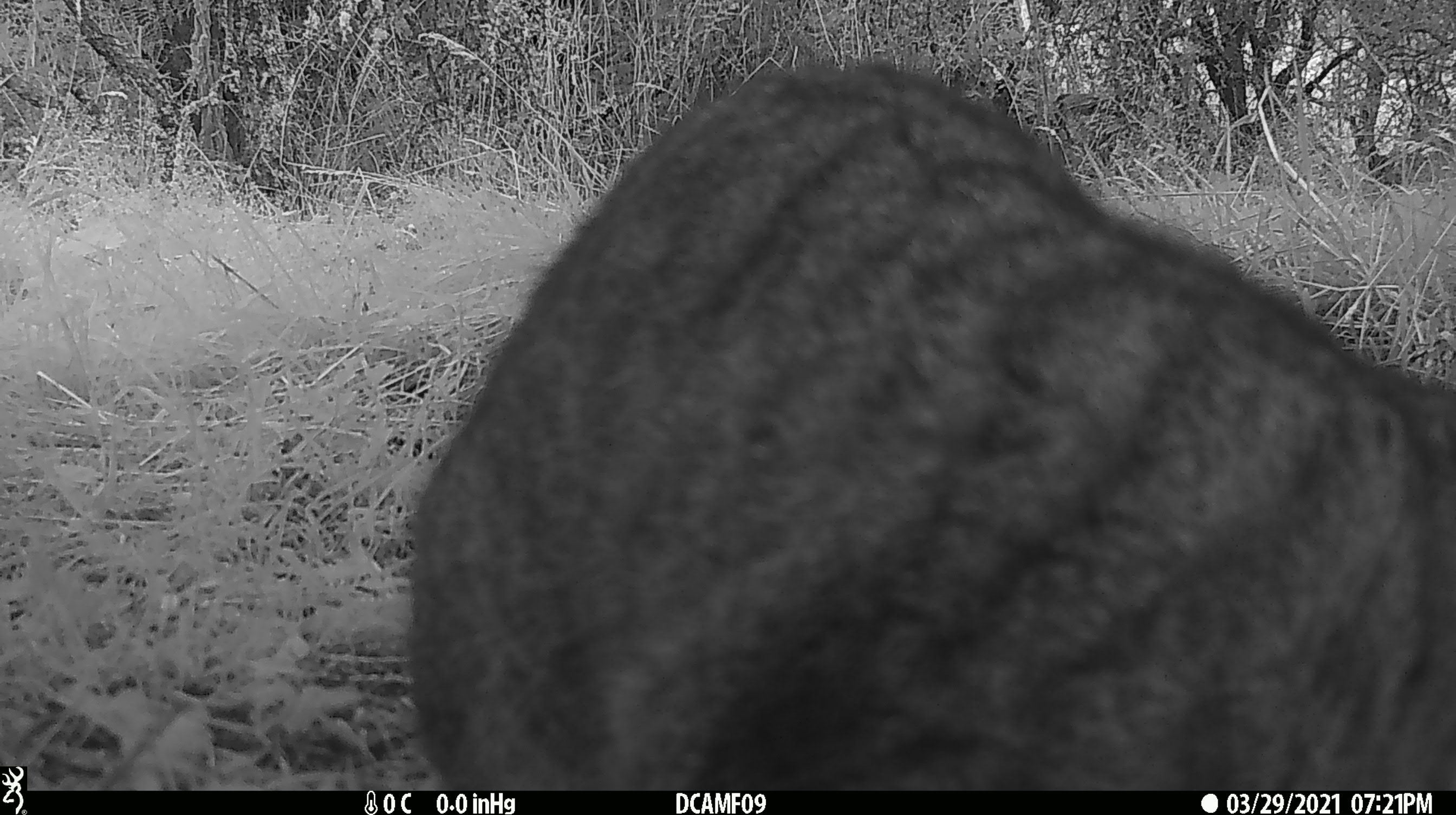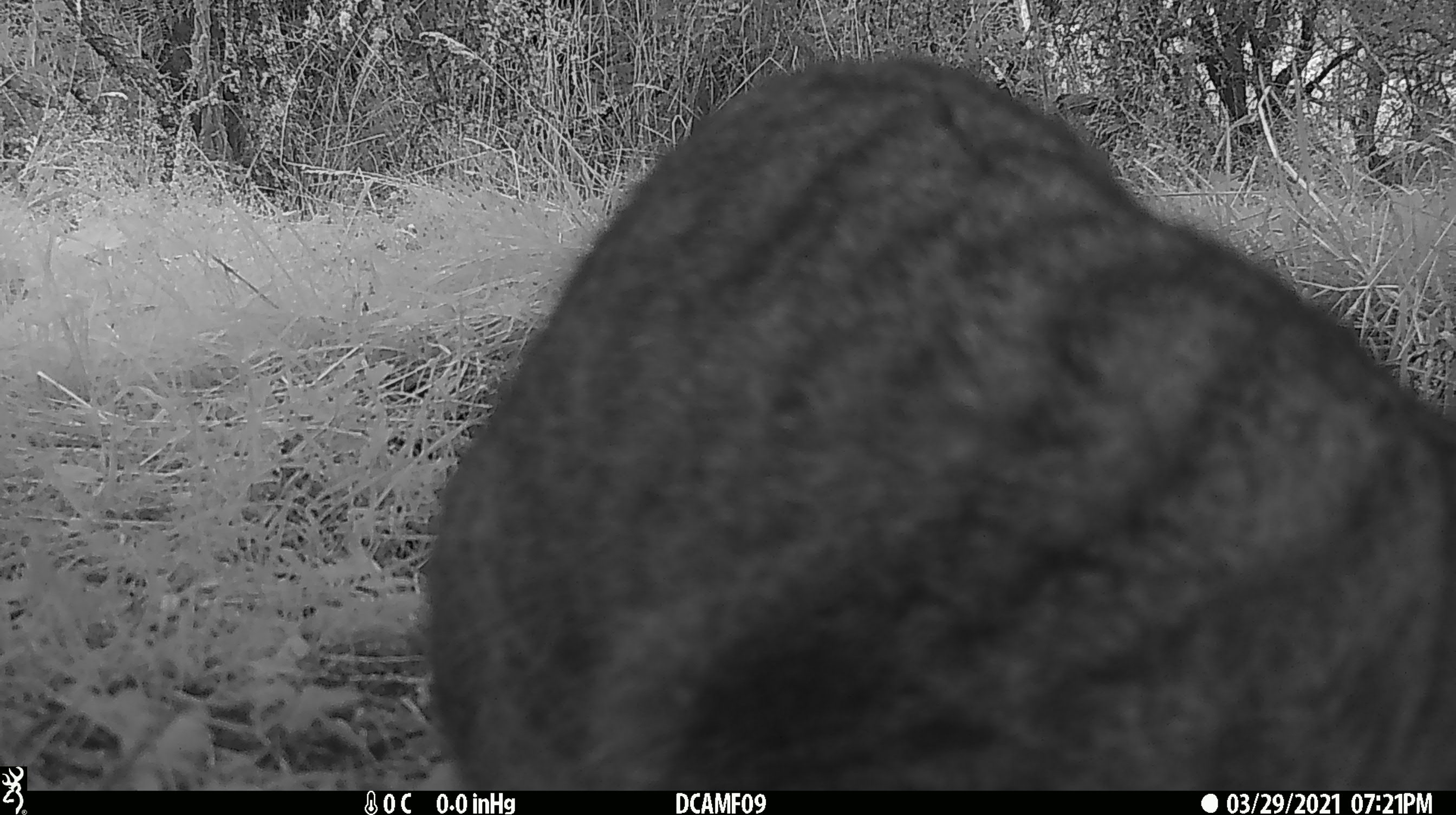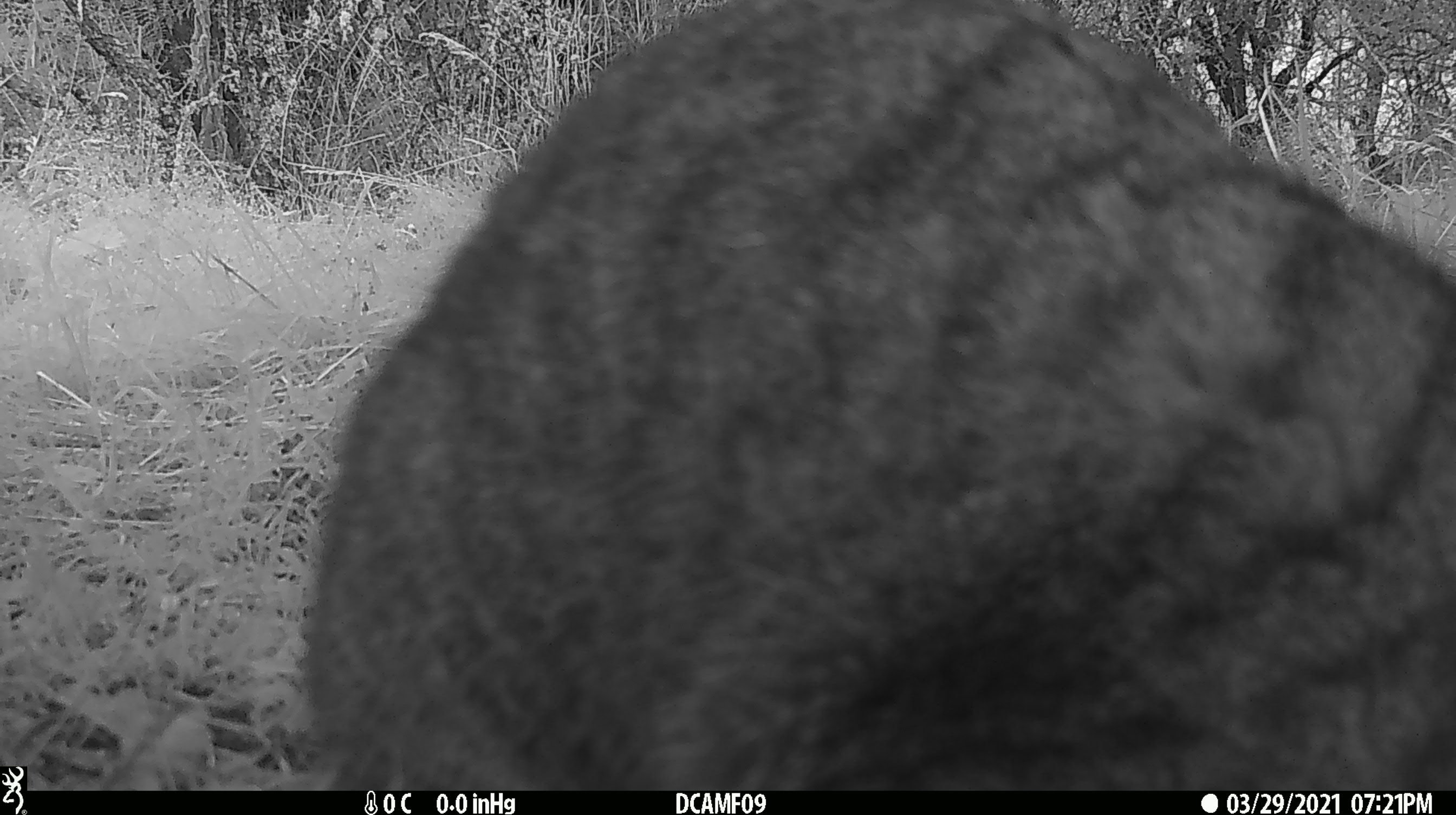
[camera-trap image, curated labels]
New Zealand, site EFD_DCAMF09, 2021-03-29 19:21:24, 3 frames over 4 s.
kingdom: Animalia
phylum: Chordata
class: Mammalia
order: Carnivora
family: Felidae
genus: Felis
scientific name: Felis catus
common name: domestic cat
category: cat